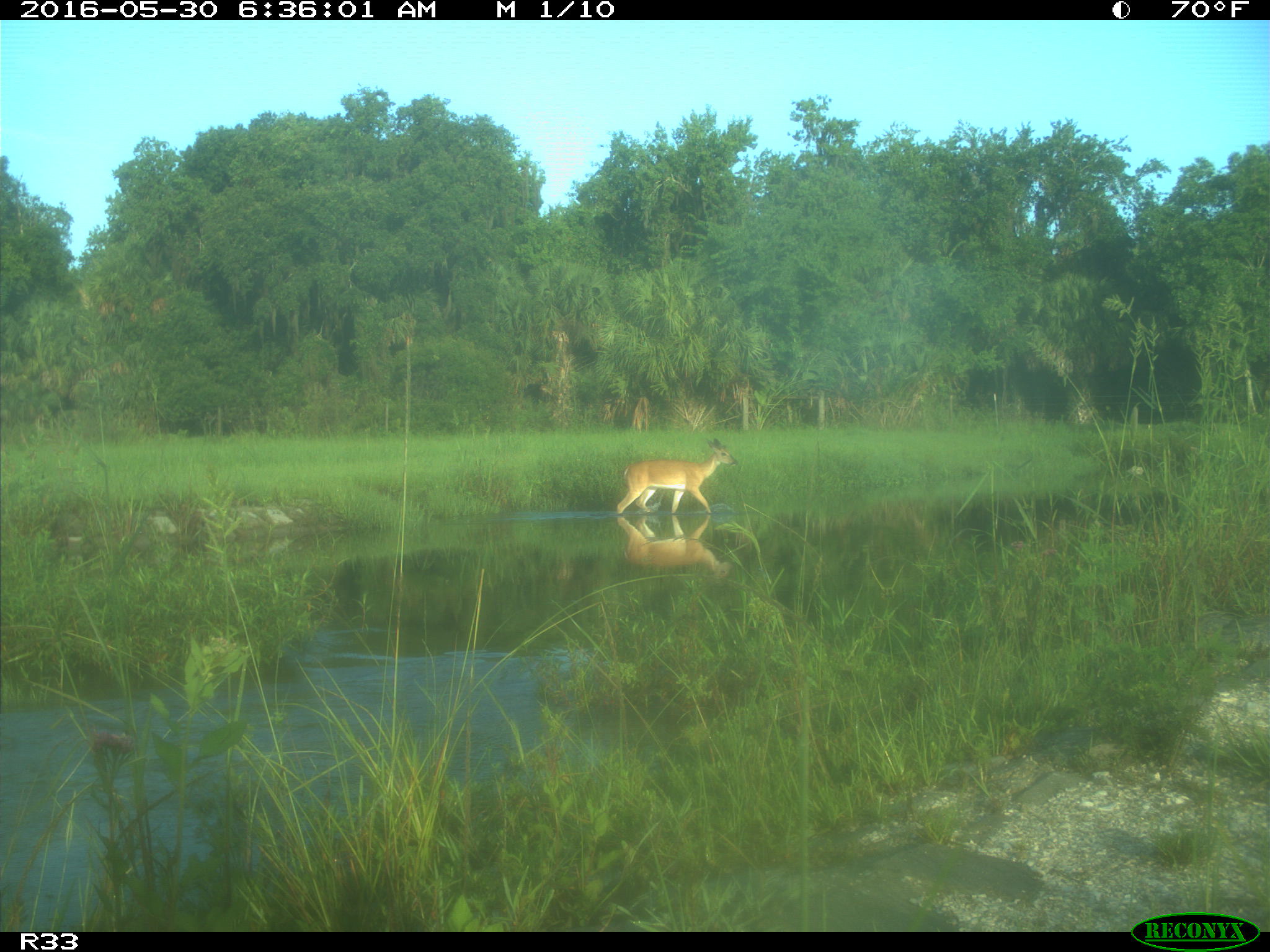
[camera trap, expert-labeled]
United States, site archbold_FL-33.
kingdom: Animalia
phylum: Chordata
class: Mammalia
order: Artiodactyla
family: Cervidae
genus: Odocoileus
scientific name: Odocoileus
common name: deer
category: unidentified deer